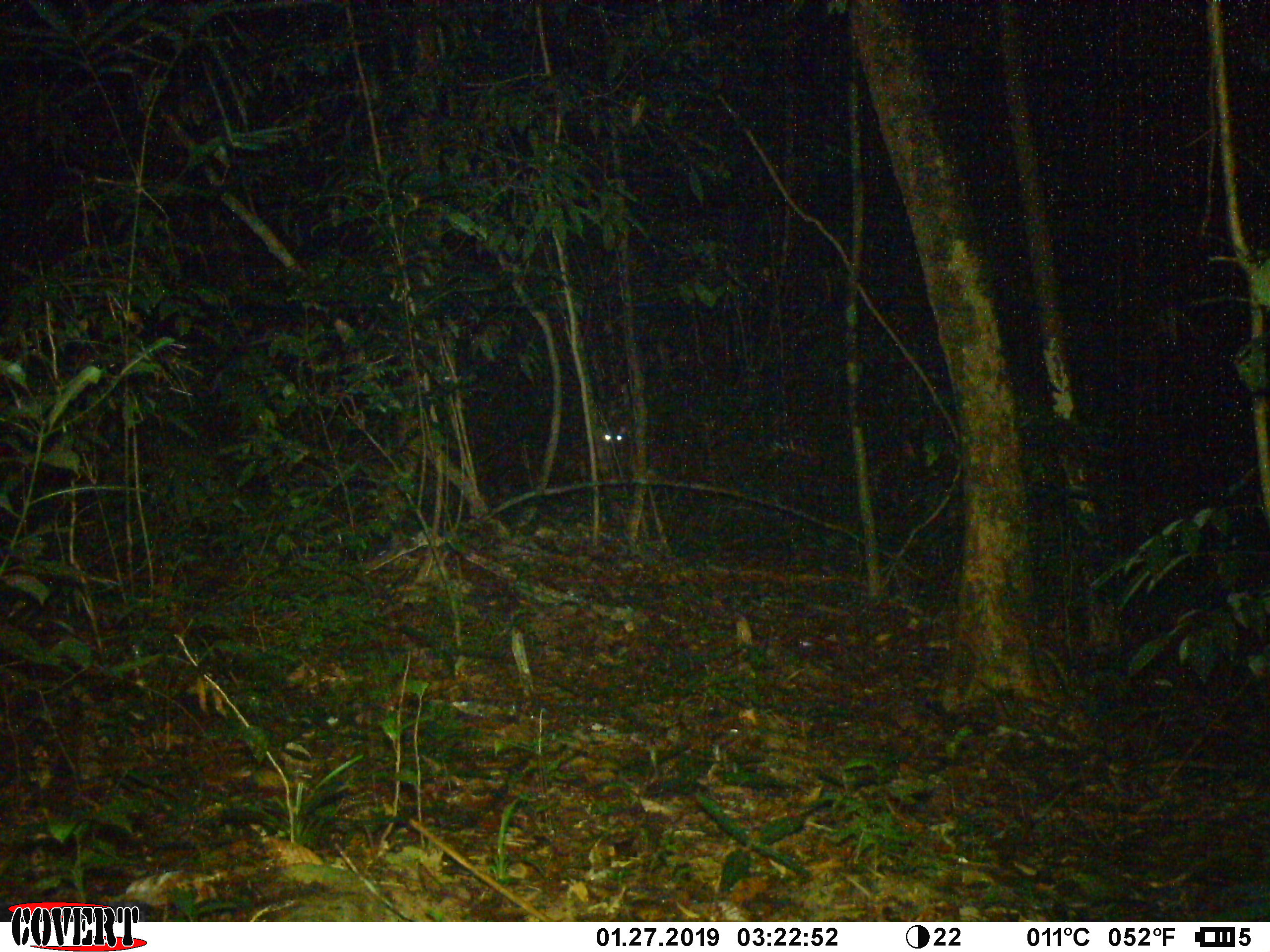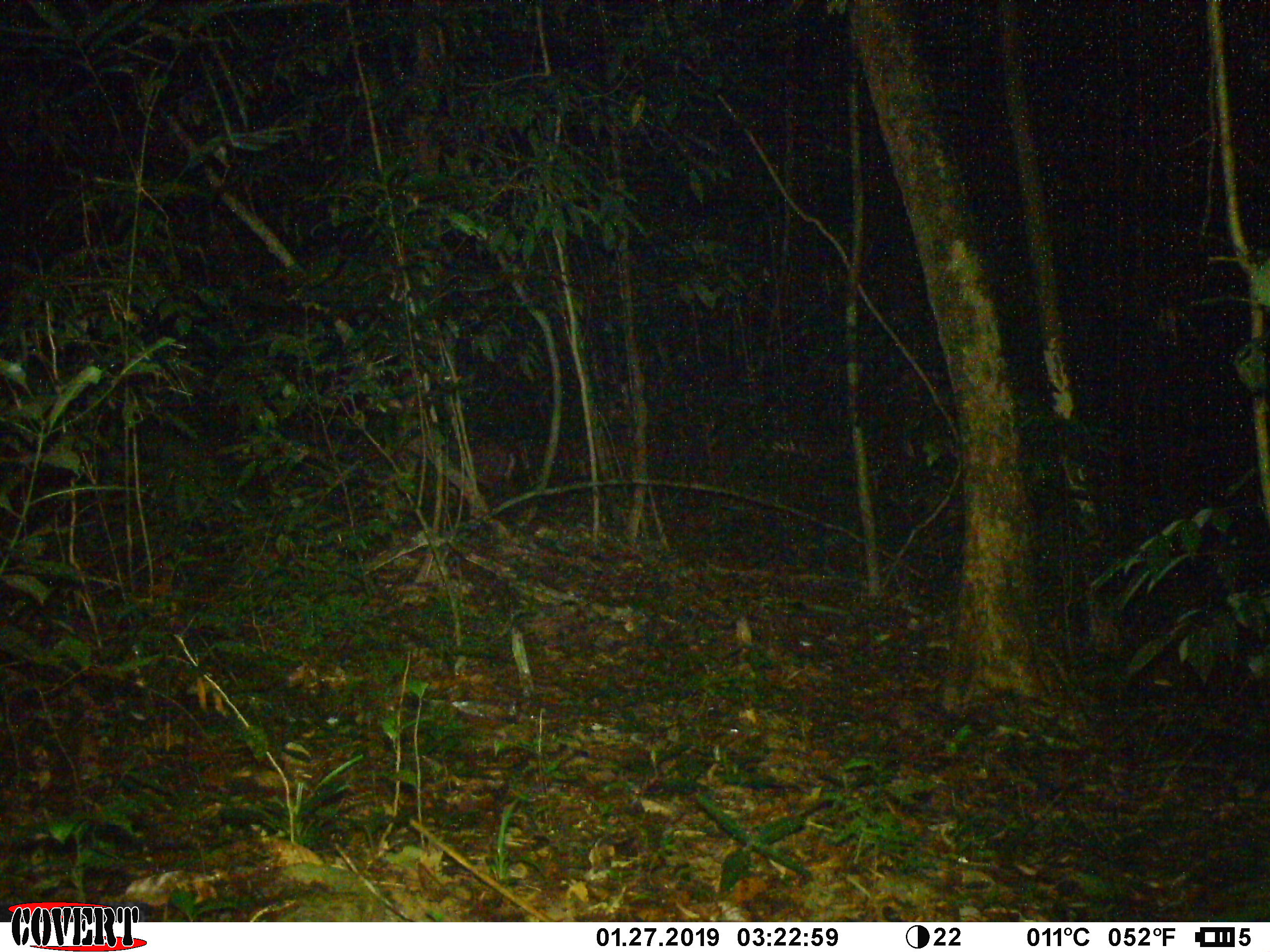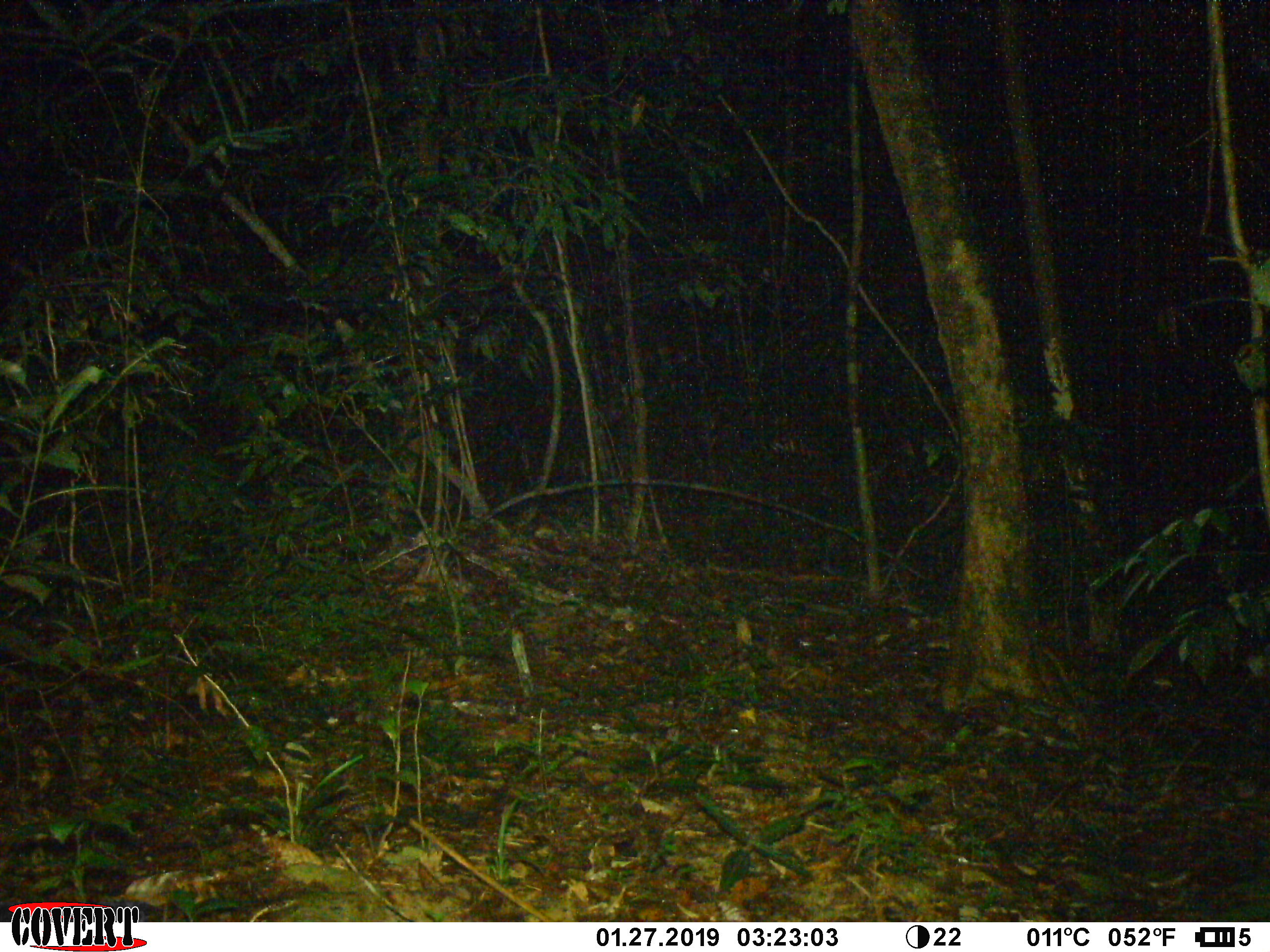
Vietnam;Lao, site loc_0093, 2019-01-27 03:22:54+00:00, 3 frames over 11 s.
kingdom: Animalia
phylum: Chordata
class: Mammalia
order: Artiodactyla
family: Cervidae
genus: Muntiacus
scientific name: Muntiacus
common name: muntjacs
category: unidentified muntjac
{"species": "unidentified muntjac (muntjacs) (Muntiacus)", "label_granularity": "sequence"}